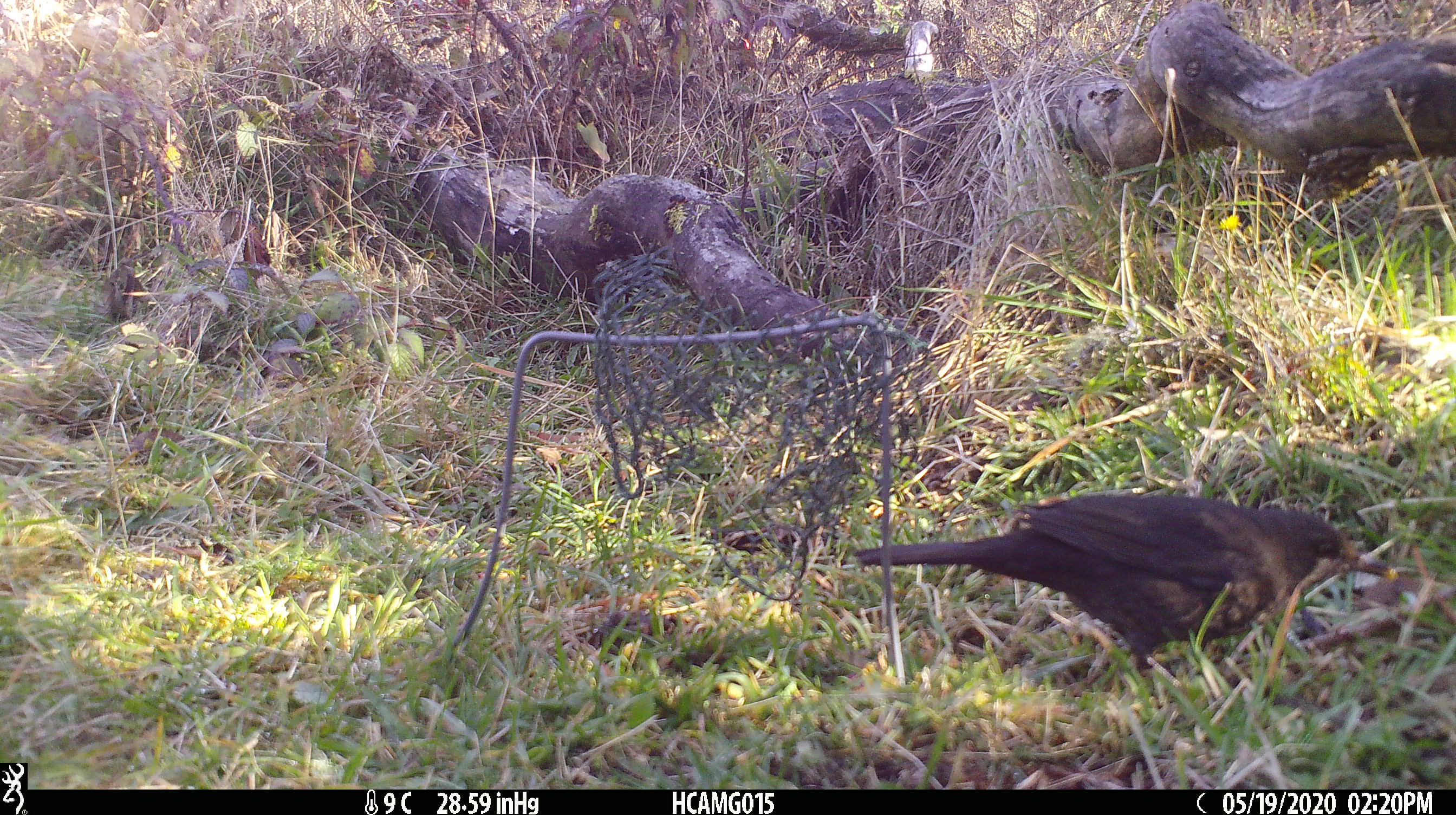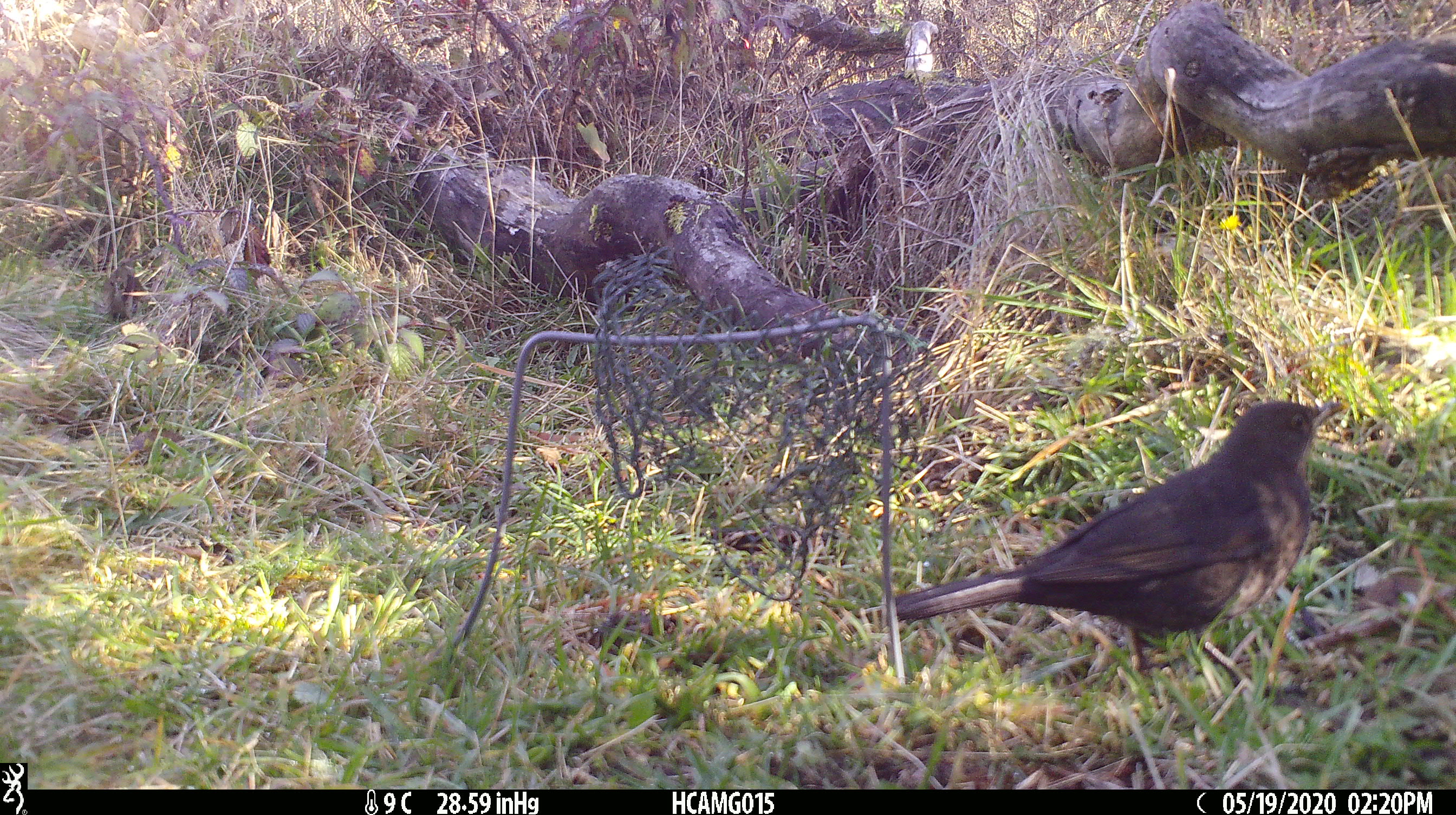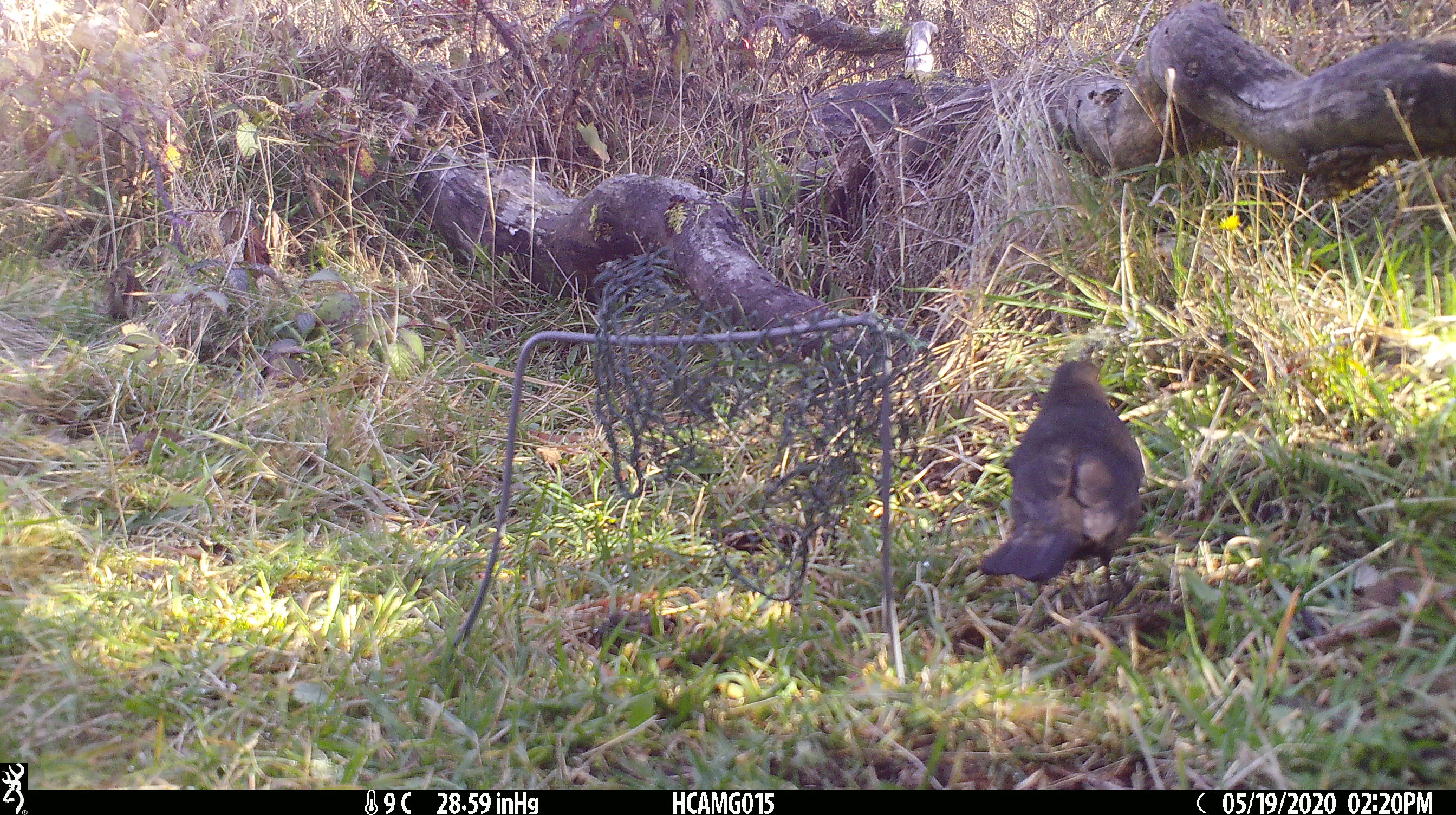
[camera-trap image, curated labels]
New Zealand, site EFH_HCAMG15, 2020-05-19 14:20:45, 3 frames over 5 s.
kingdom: Animalia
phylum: Chordata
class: Aves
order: Passeriformes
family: Turdidae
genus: Turdus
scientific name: Turdus merula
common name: eurasian blackbird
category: blackbird